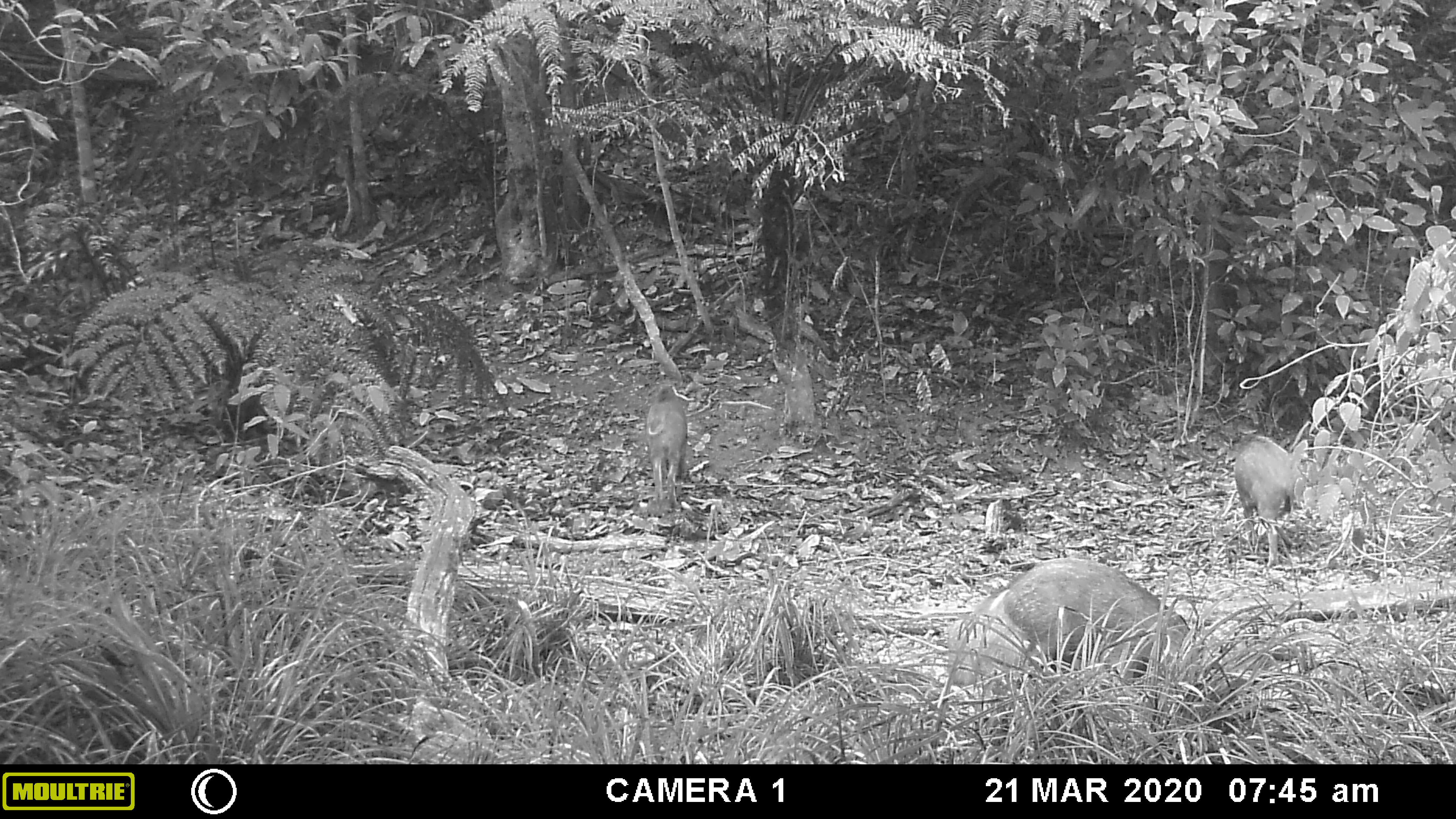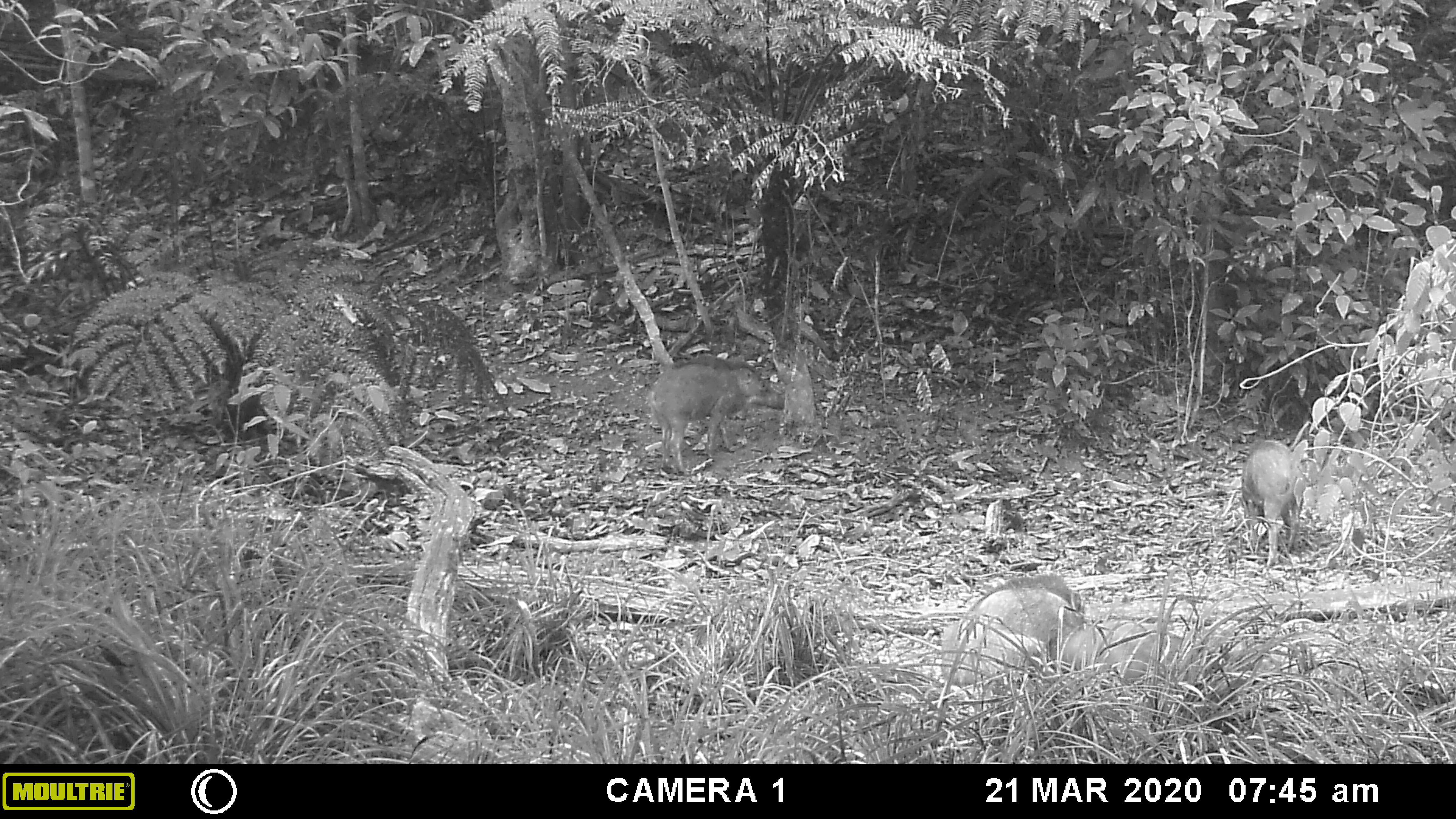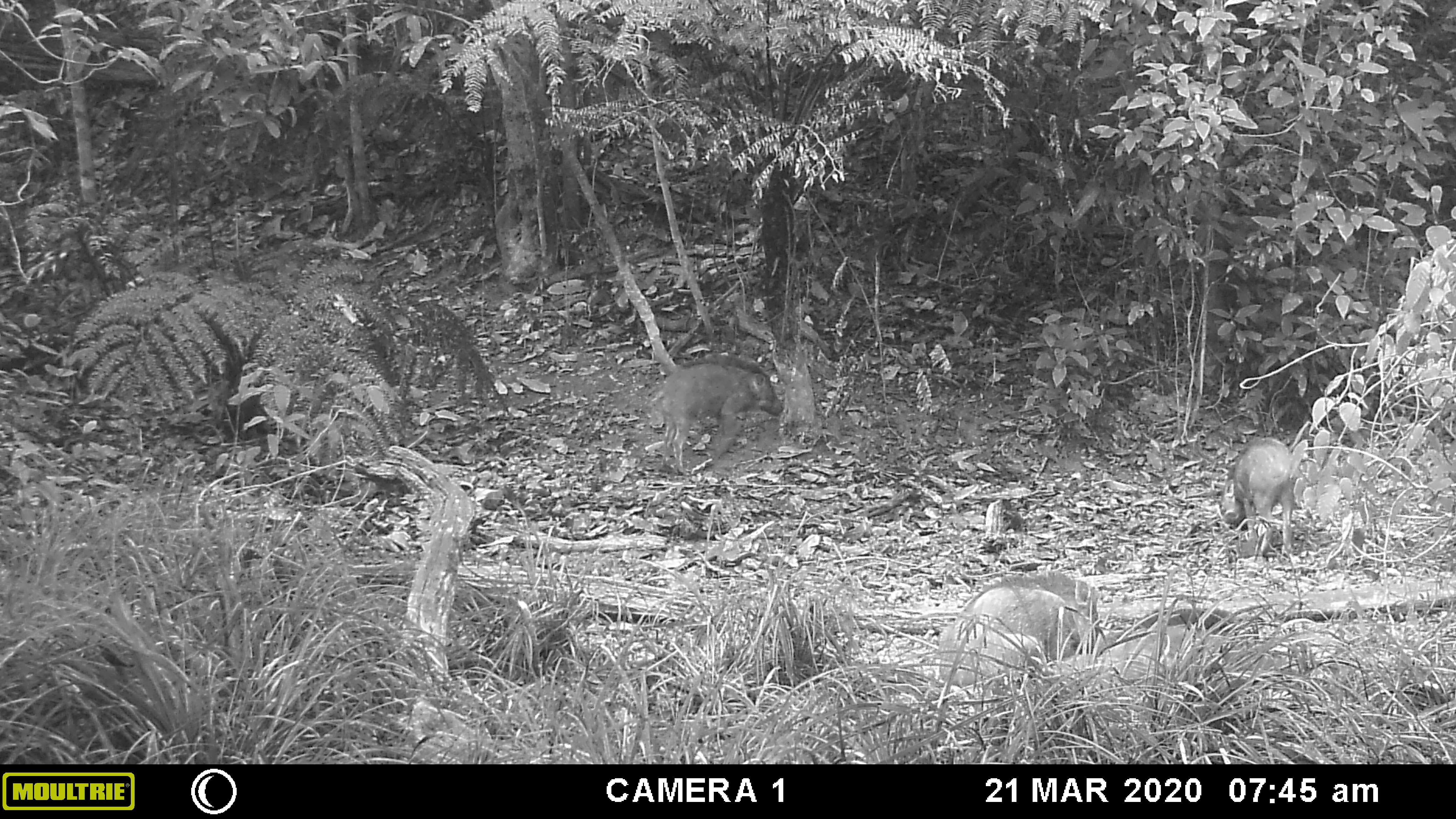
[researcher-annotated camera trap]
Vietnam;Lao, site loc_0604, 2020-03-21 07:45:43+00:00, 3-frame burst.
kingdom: Animalia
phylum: Chordata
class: Mammalia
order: Artiodactyla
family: Suidae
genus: Sus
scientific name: Sus scrofa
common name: eurasian wild pig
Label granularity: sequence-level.